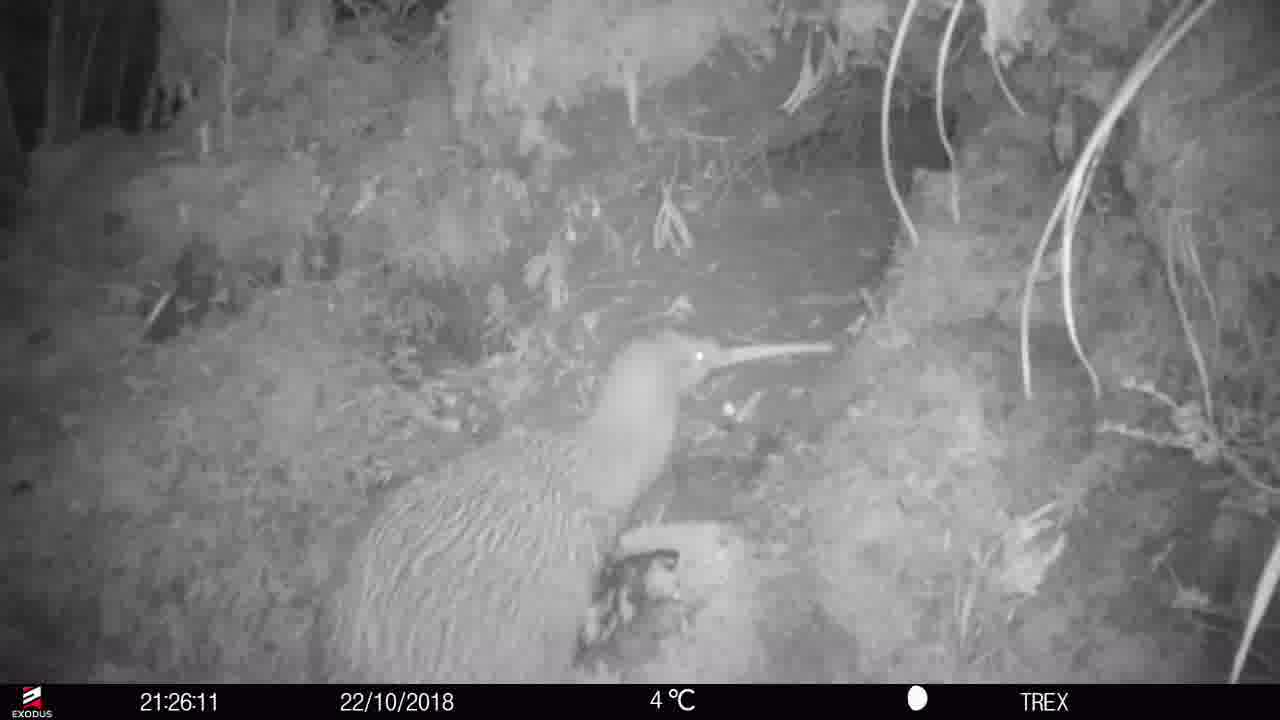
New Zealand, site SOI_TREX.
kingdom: Animalia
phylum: Chordata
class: Aves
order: Apterygiformes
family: Apterygidae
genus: Apteryx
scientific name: Apteryx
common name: kiwi